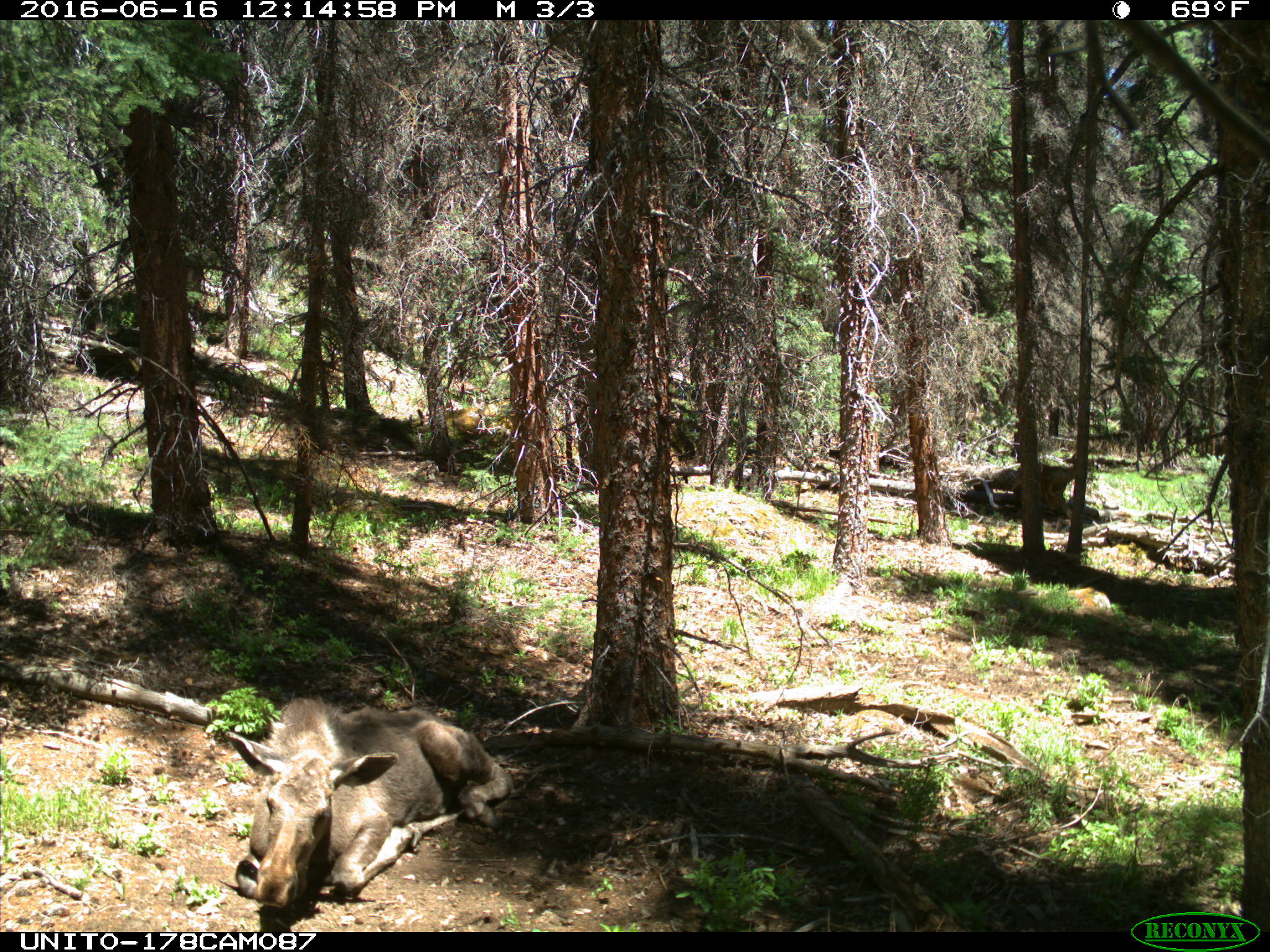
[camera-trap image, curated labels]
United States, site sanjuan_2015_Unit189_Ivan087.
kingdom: Animalia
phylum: Chordata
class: Mammalia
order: Artiodactyla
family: Cervidae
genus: Alces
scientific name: Alces alces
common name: moose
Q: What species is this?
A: Alces alces (moose).